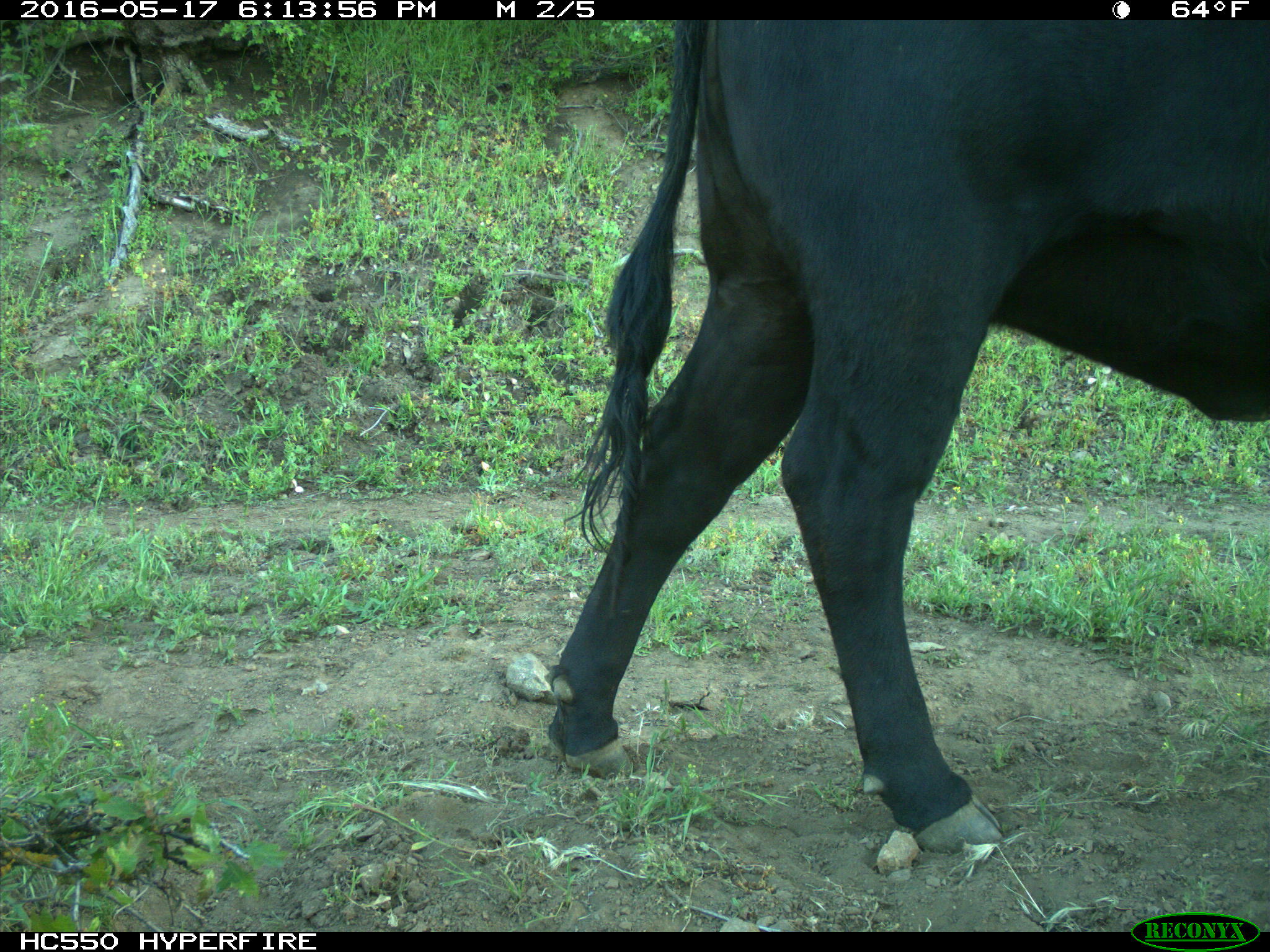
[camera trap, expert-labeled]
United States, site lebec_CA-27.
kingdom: Animalia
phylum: Chordata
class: Mammalia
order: Artiodactyla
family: Bovidae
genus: Bos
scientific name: Bos taurus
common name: domestic cow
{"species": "Bos taurus (domestic cow)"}